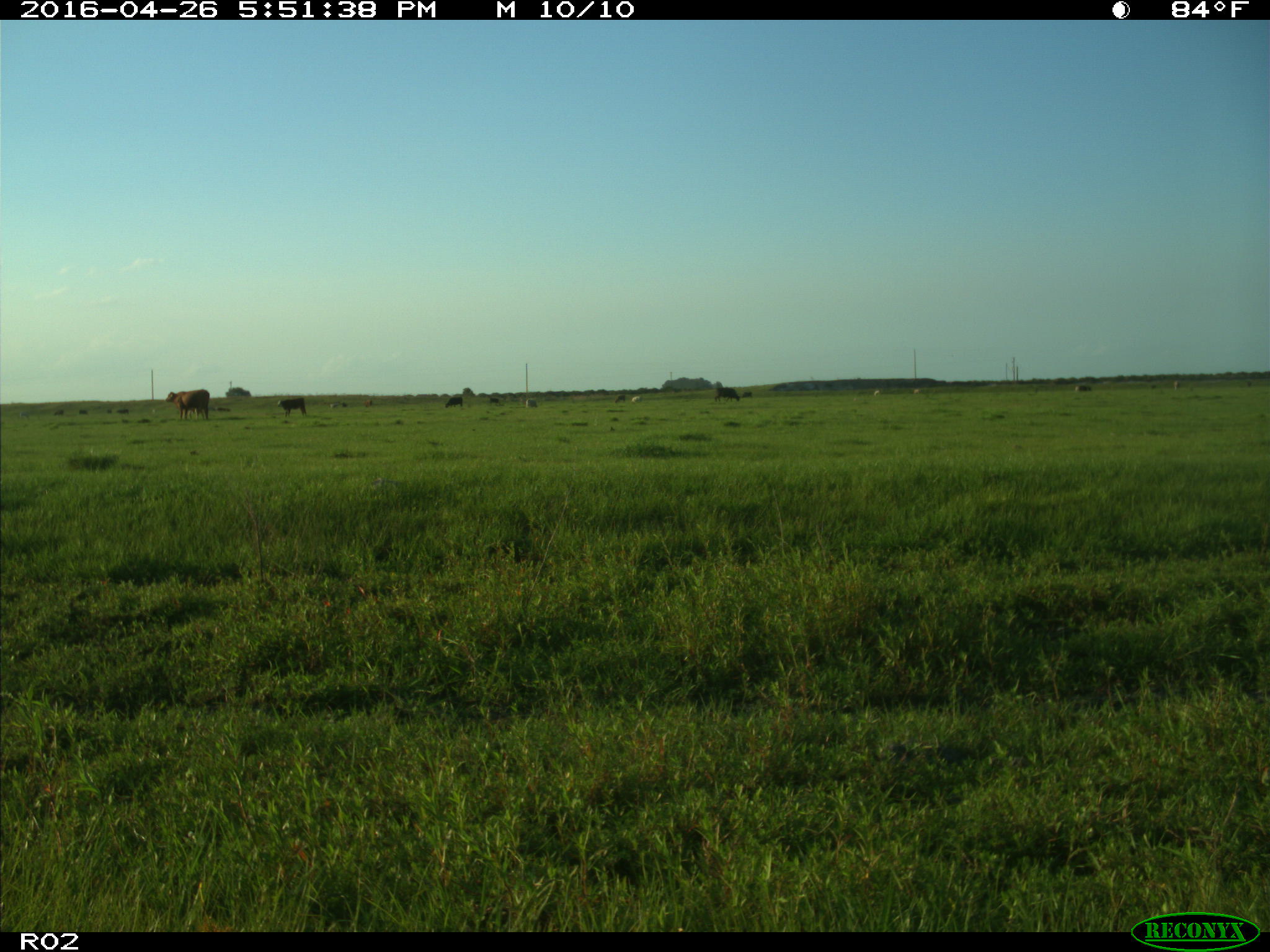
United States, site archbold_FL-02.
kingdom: Animalia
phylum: Chordata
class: Mammalia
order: Artiodactyla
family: Bovidae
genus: Bos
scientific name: Bos taurus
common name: domestic cow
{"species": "Bos taurus (domestic cow)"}